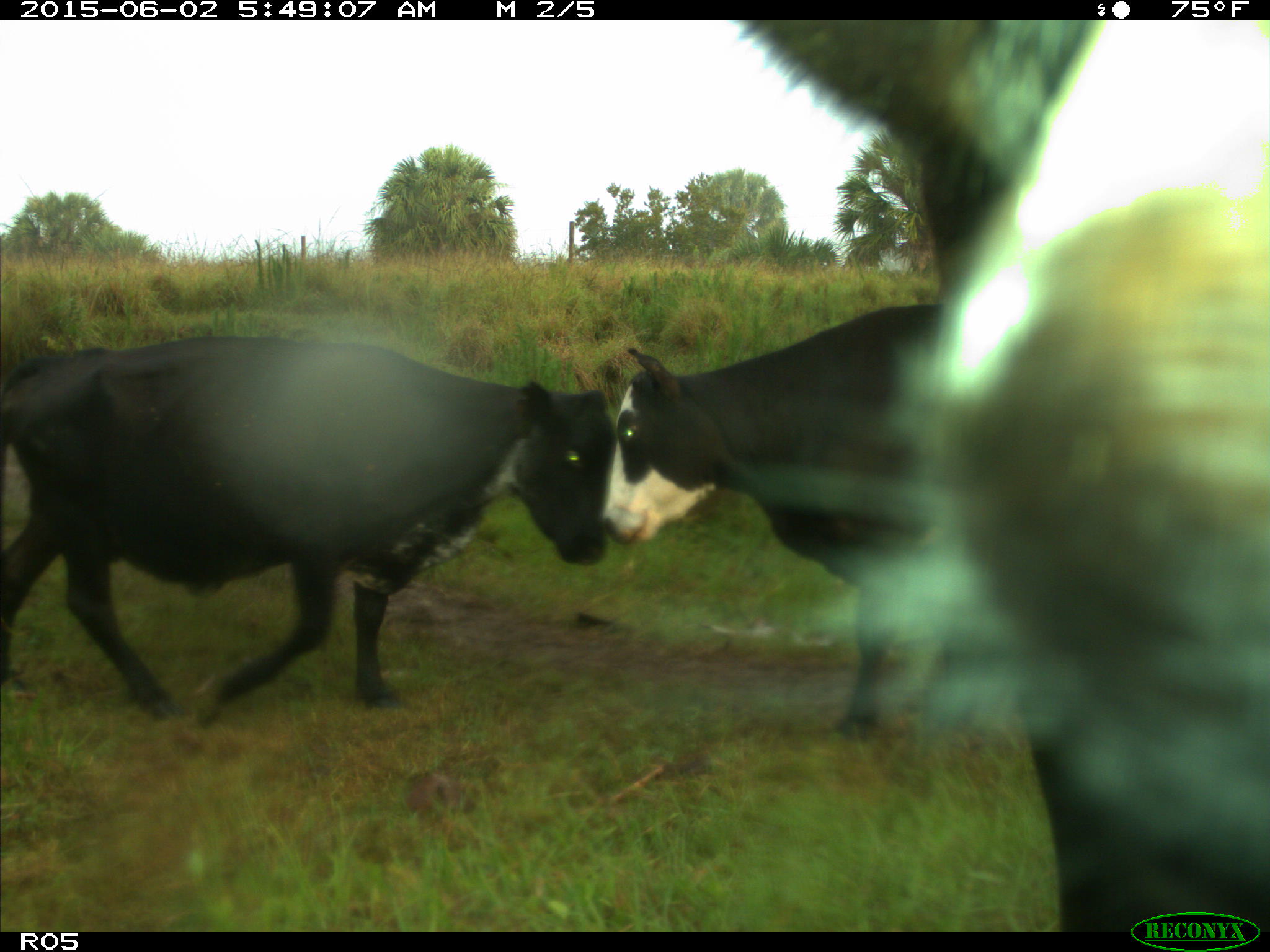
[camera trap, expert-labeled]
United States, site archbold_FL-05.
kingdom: Animalia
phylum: Chordata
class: Mammalia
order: Artiodactyla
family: Bovidae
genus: Bos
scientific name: Bos taurus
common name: domestic cow